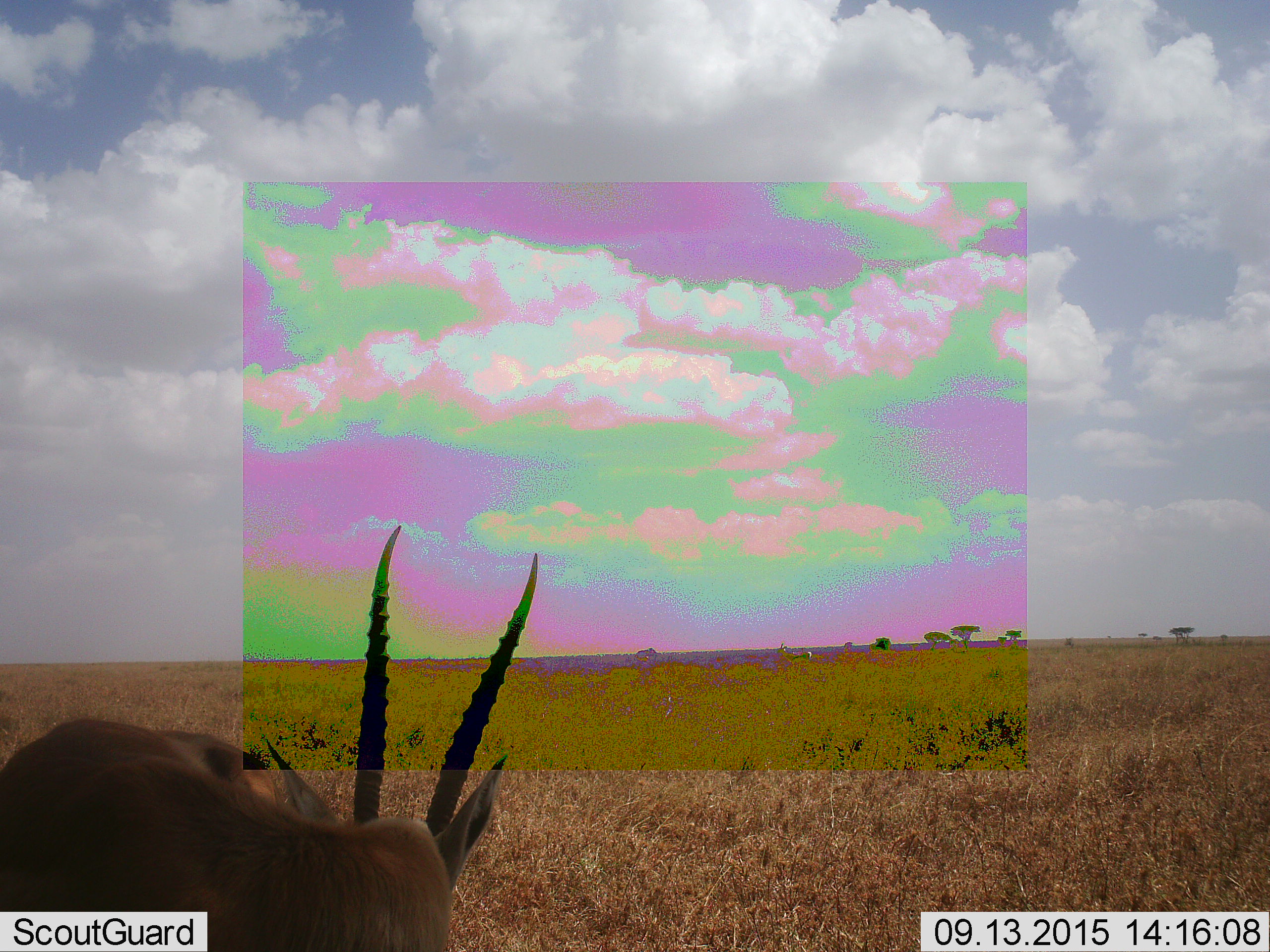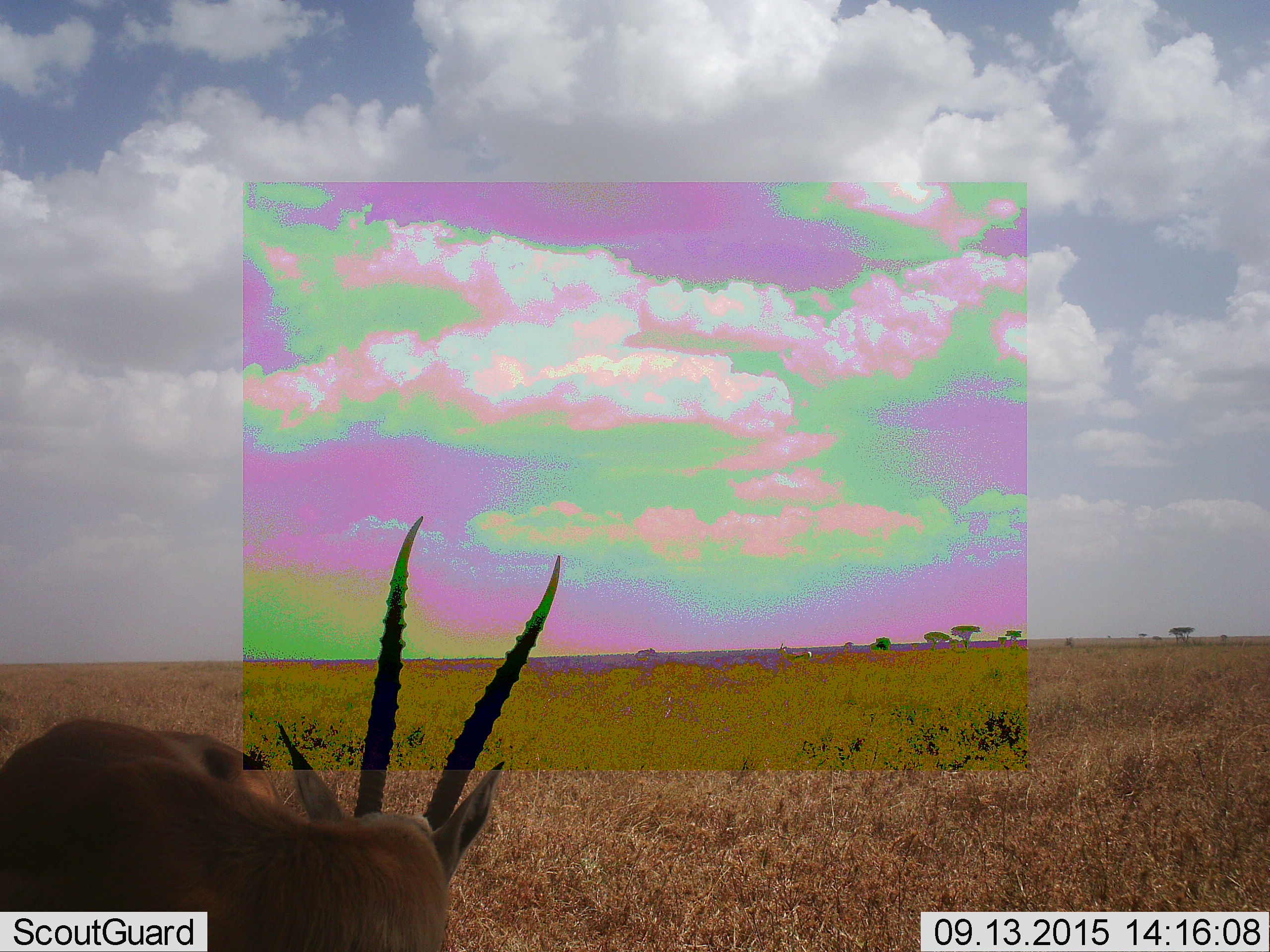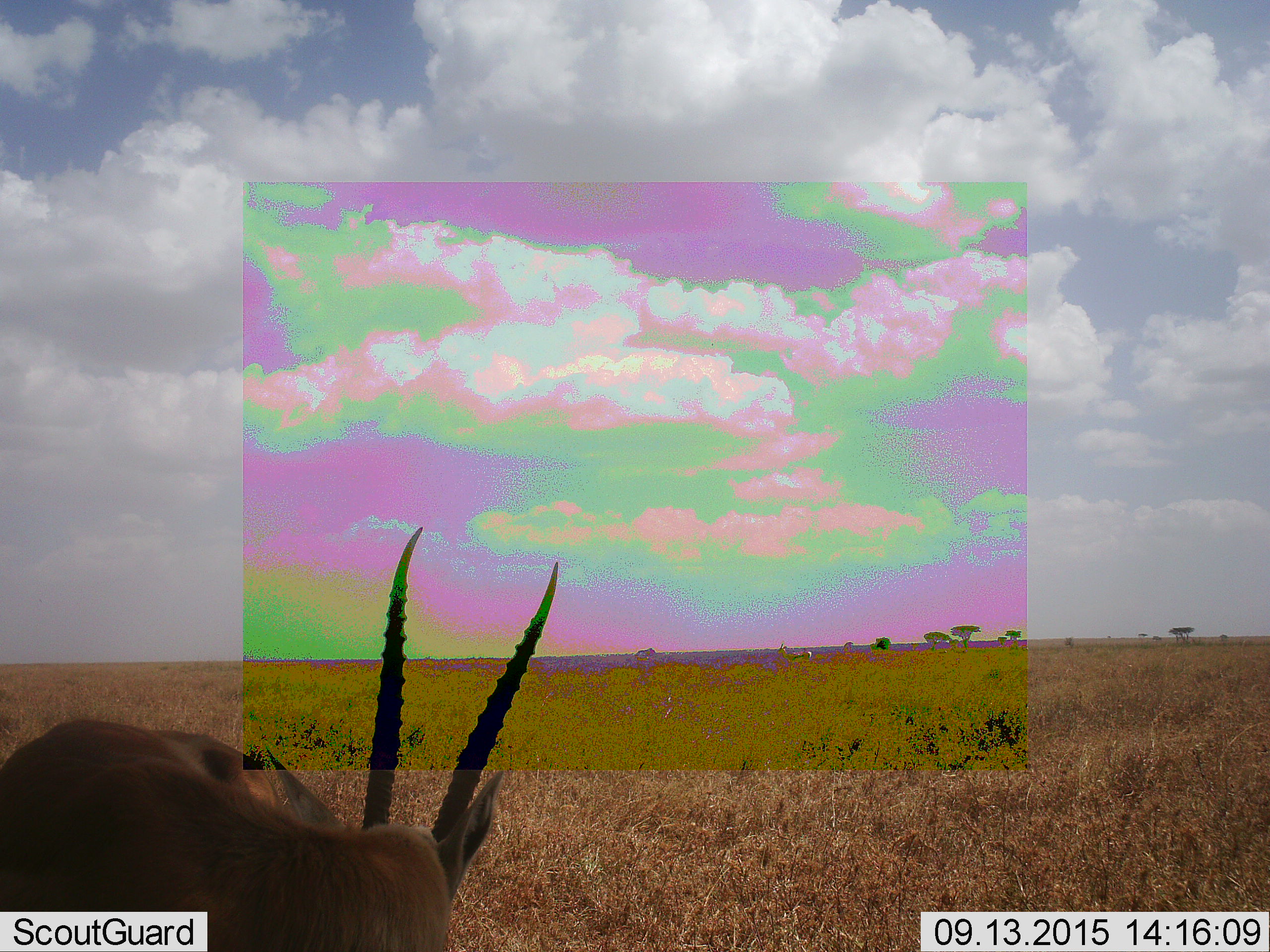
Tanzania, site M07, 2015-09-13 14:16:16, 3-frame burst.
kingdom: Animalia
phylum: Chordata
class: Mammalia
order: Artiodactyla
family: Bovidae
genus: Eudorcas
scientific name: Eudorcas thomsonii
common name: thomson's gazelle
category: gazellethomsons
Gazellethomsons (thomson's gazelle) (Eudorcas thomsonii), count 1. Behavior (volunteer vote fractions): standing 100%, resting 0%, moving 0%, interacting 0%. Young present (vote fraction): 0%. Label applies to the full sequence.